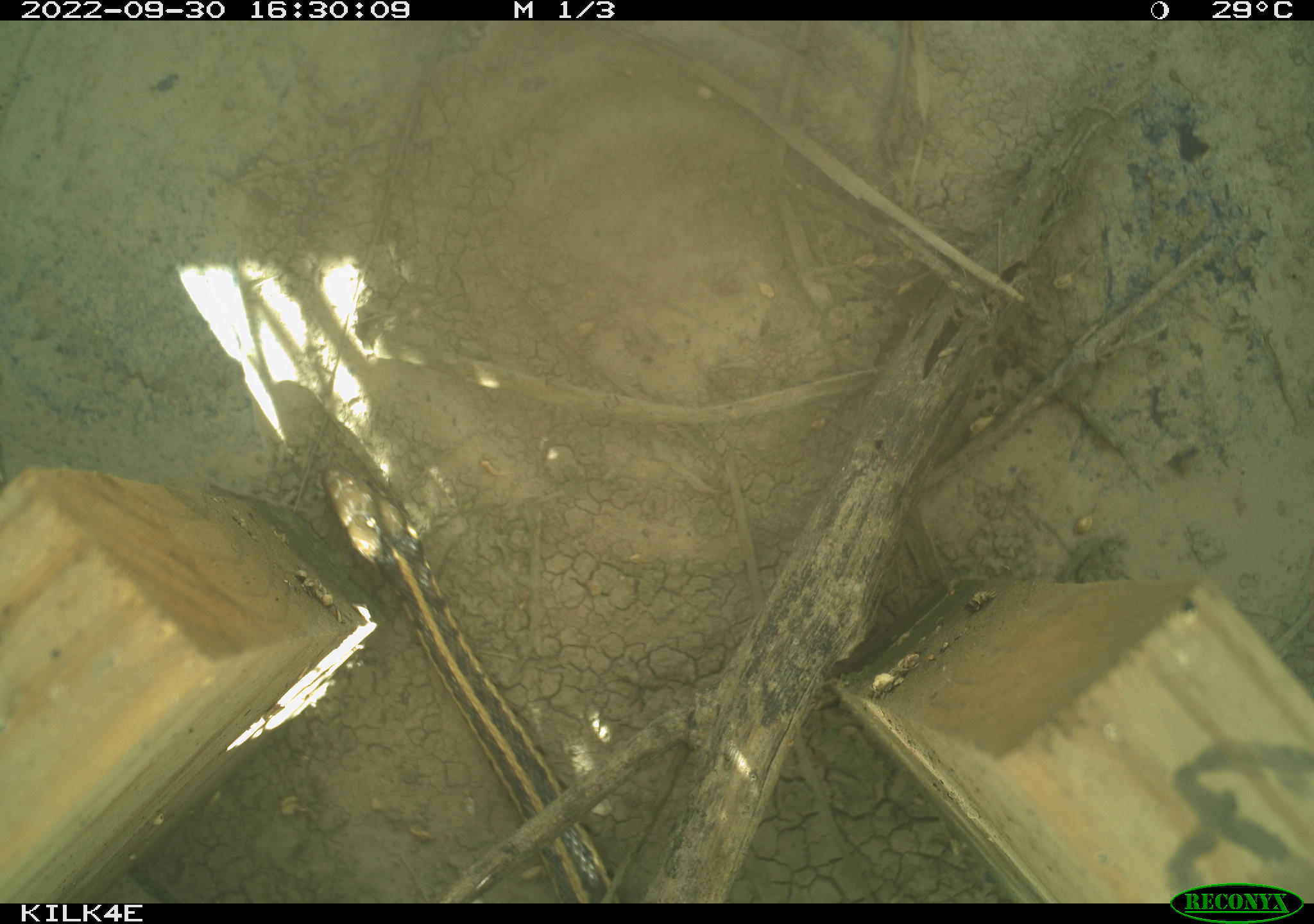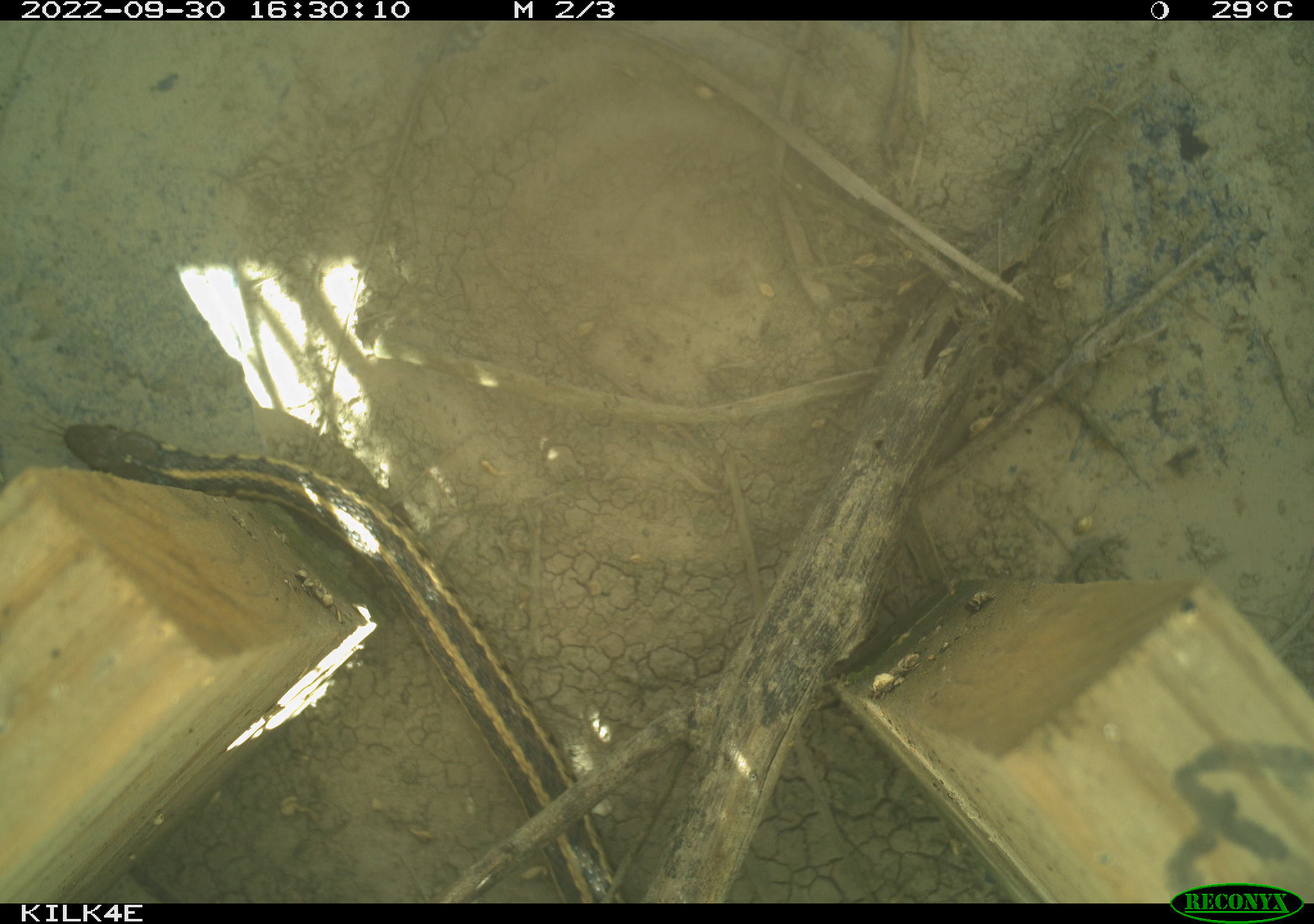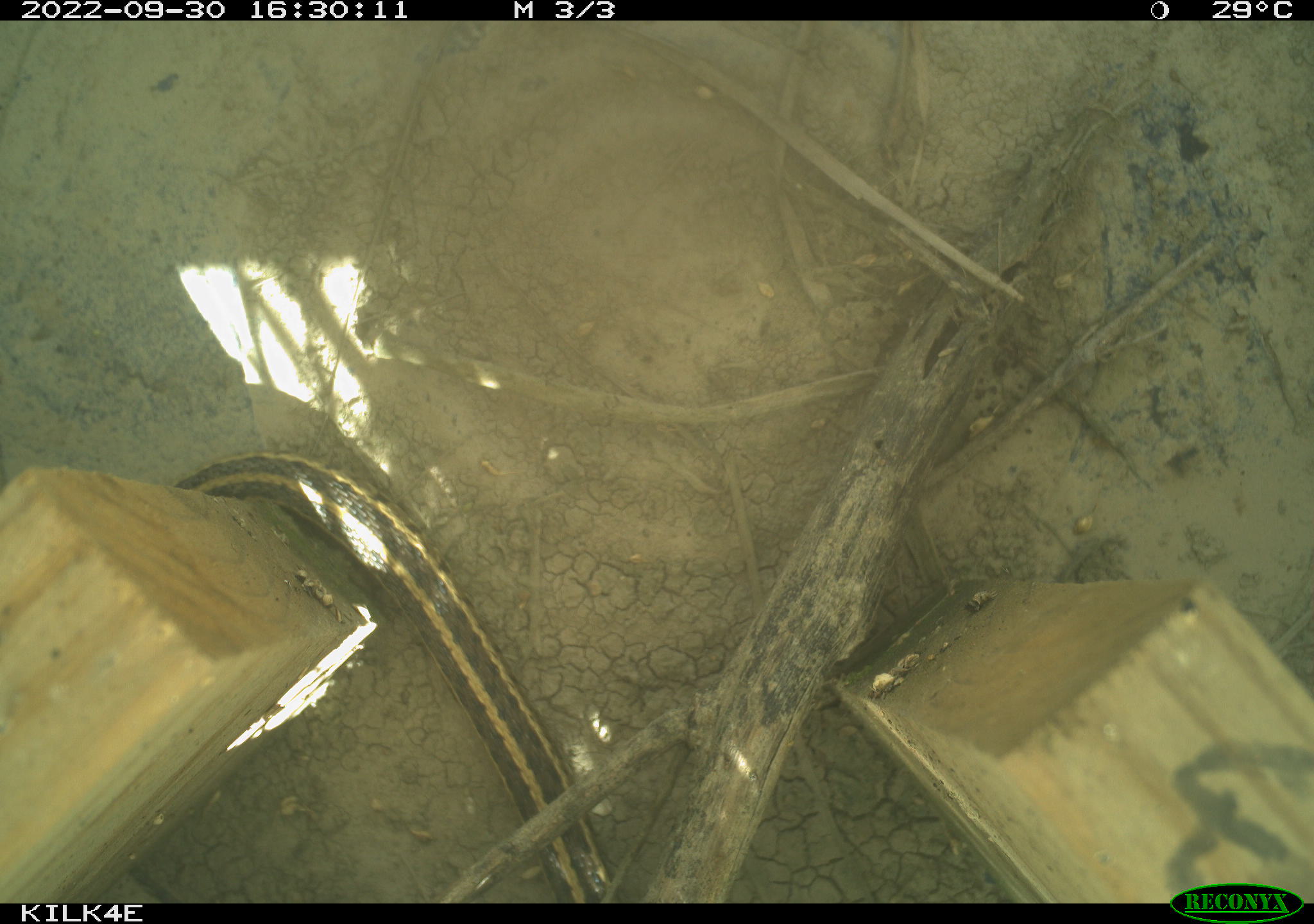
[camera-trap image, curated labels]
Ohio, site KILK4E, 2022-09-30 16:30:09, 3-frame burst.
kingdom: Animalia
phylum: Chordata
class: Reptilia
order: Squamata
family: Colubridae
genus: Thamnophis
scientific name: Thamnophis sirtalis sirtalis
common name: eastern gartersnake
Eastern gartersnake (Thamnophis sirtalis sirtalis).